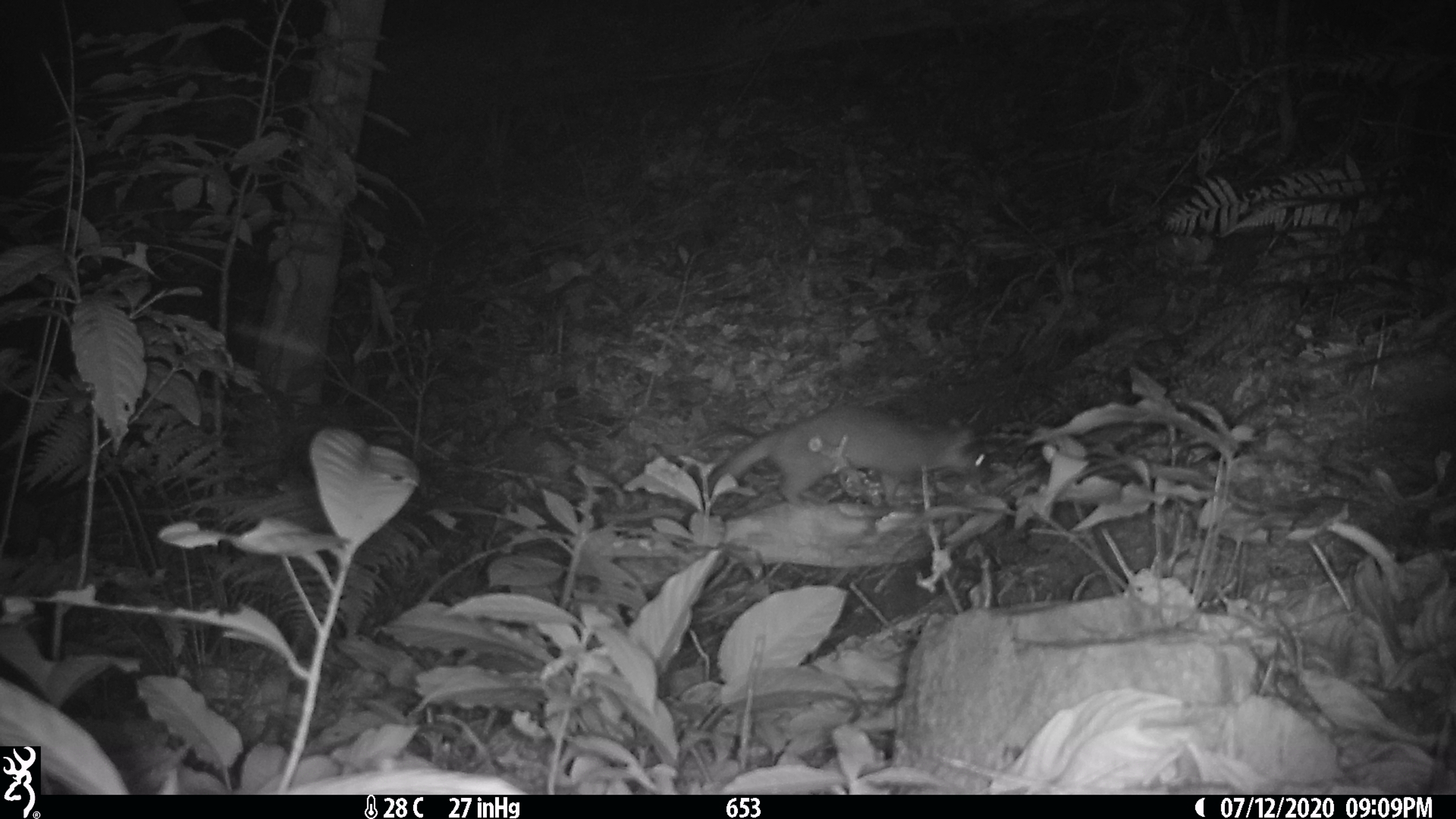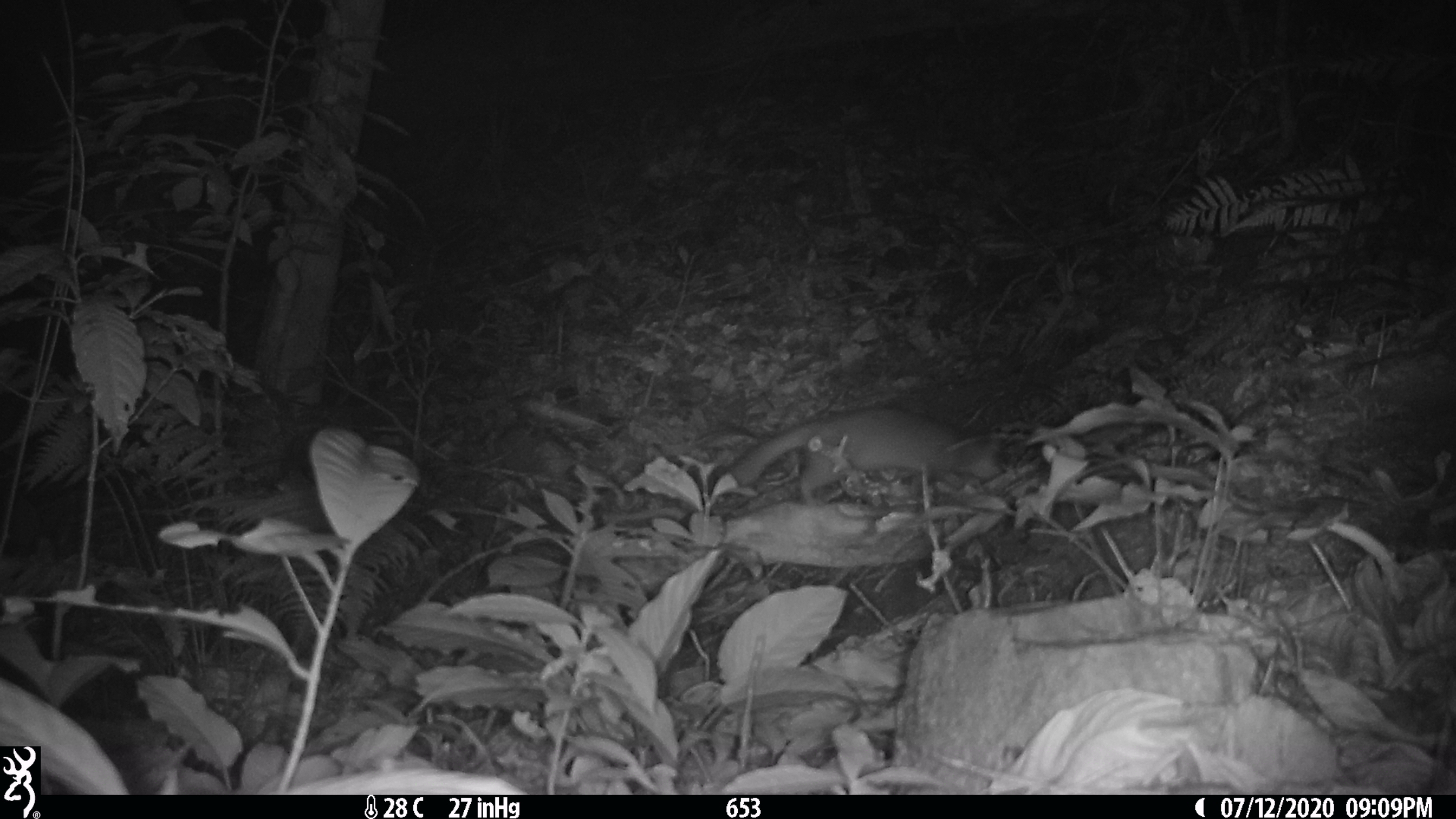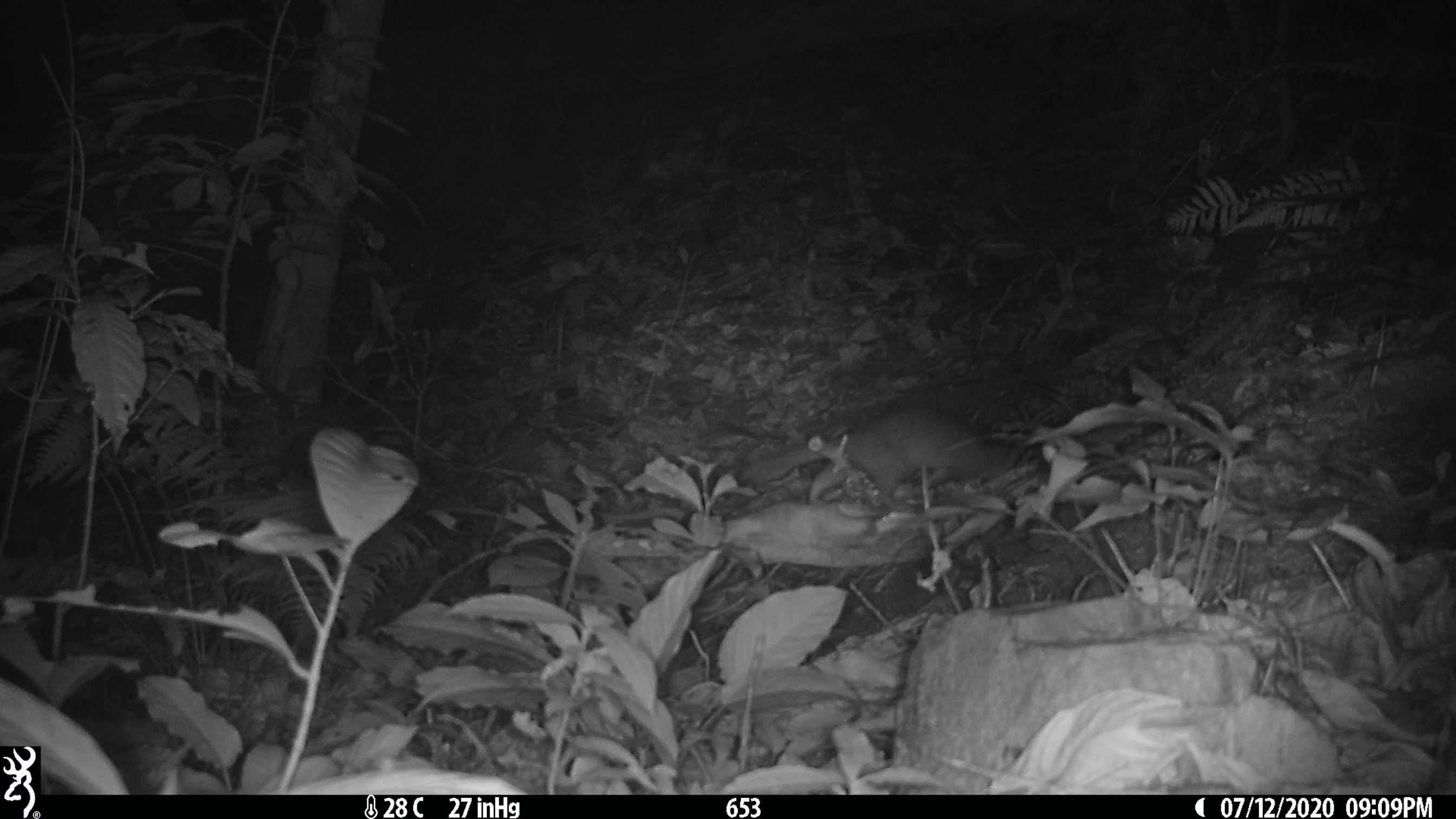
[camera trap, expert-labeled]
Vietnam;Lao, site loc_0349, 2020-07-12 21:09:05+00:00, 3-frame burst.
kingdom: Animalia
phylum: Chordata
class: Mammalia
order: Carnivora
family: Mustelidae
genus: Melogale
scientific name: Melogale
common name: ferret badger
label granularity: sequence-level